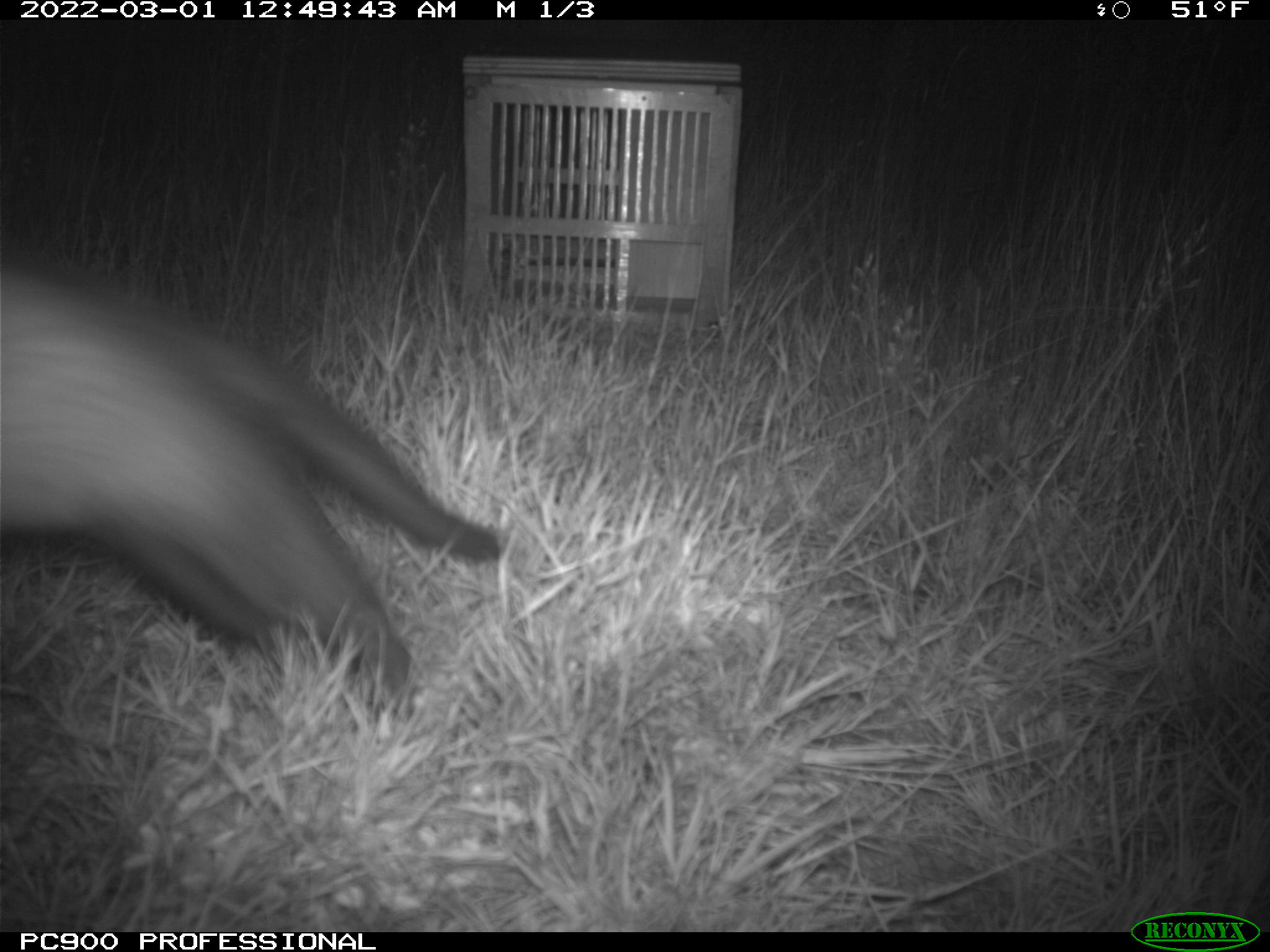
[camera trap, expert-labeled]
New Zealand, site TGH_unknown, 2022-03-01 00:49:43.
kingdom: Animalia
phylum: Chordata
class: Mammalia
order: Carnivora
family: Mustelidae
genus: Mustela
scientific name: Mustela furo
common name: ferret